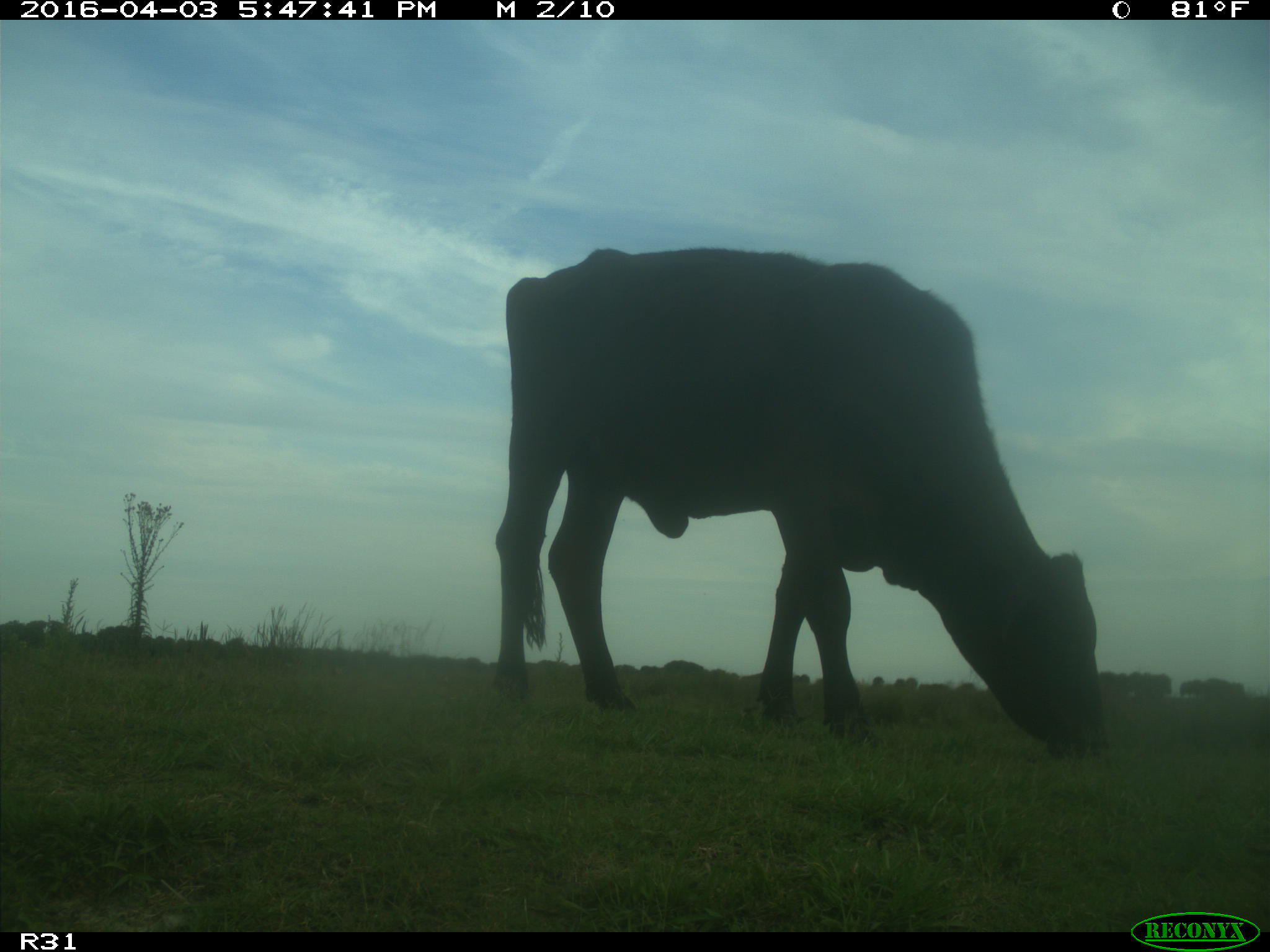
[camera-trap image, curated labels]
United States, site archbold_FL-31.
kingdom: Animalia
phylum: Chordata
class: Mammalia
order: Artiodactyla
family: Bovidae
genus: Bos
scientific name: Bos taurus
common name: domestic cow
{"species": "Bos taurus (domestic cow)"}